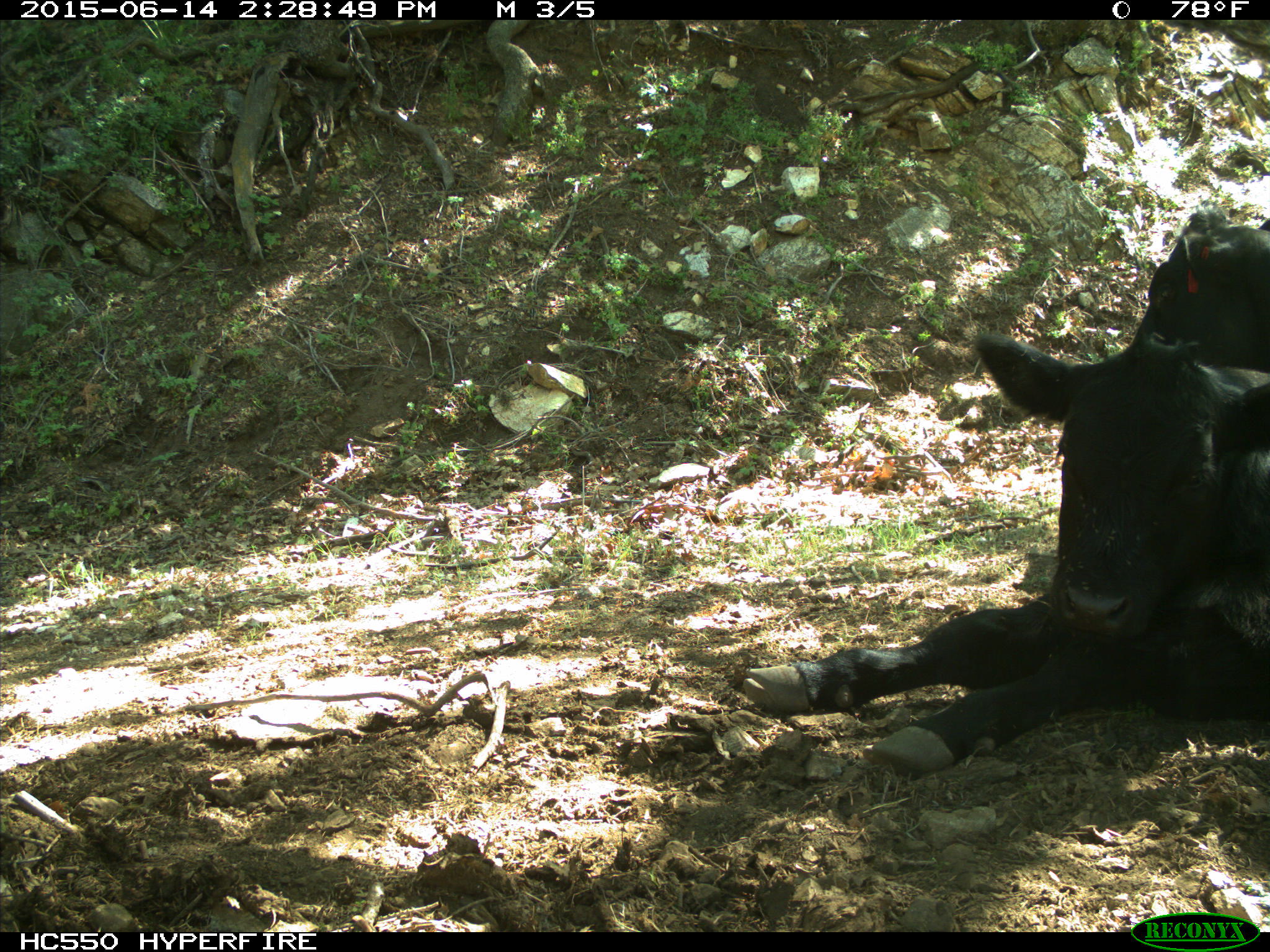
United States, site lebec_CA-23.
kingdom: Animalia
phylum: Chordata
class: Mammalia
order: Artiodactyla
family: Bovidae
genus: Bos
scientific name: Bos taurus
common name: domestic cow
Bos taurus (domestic cow).